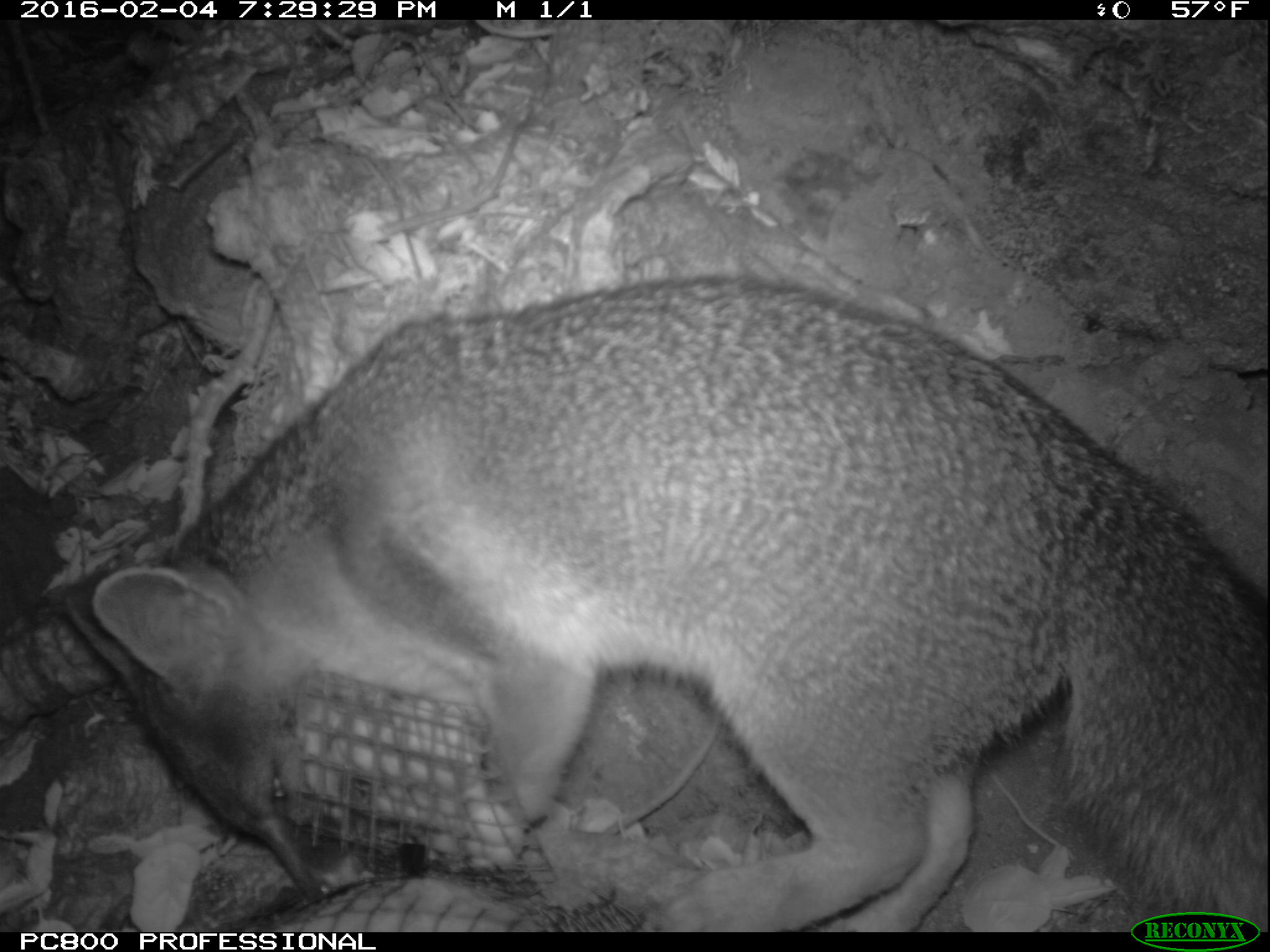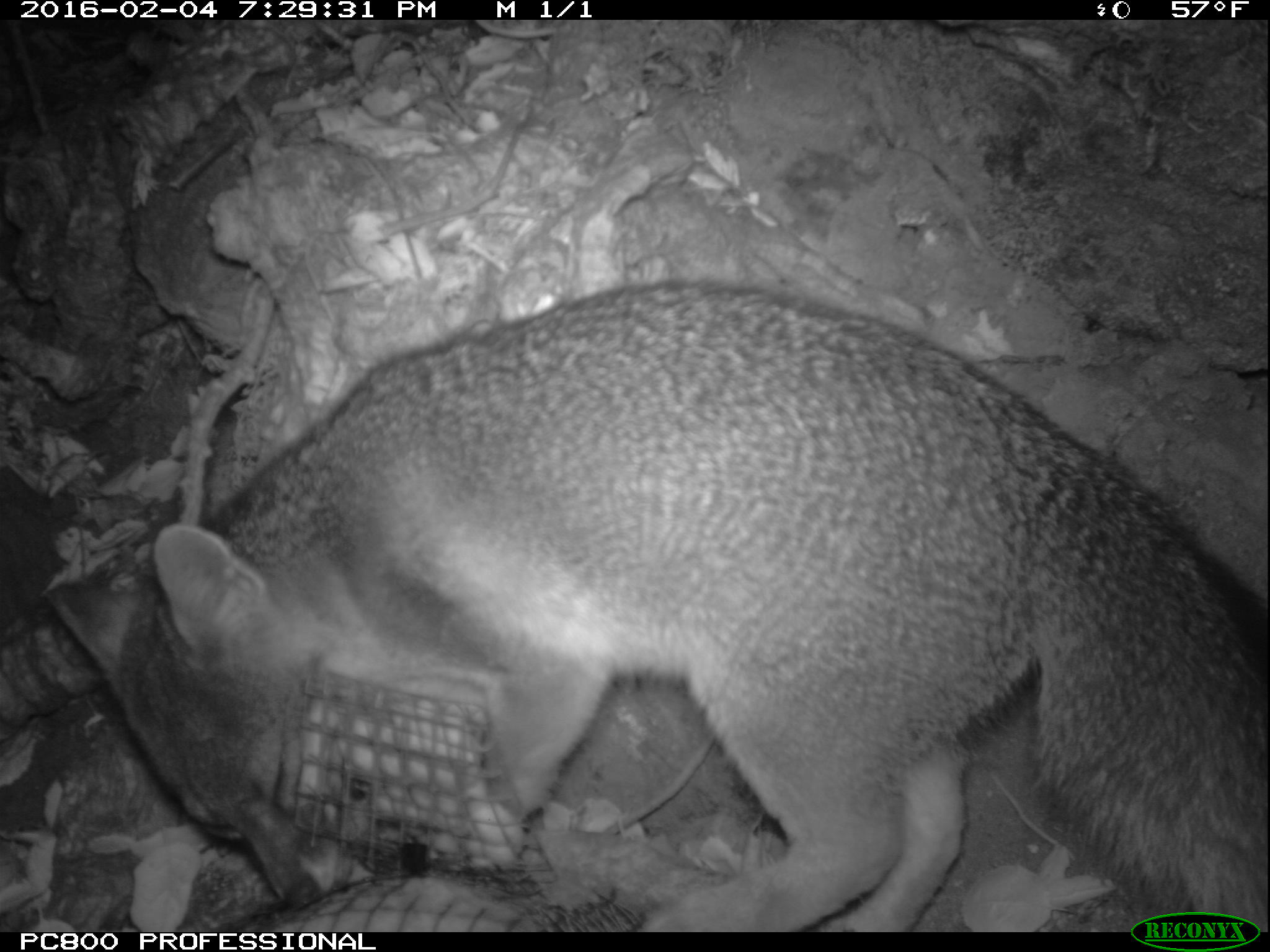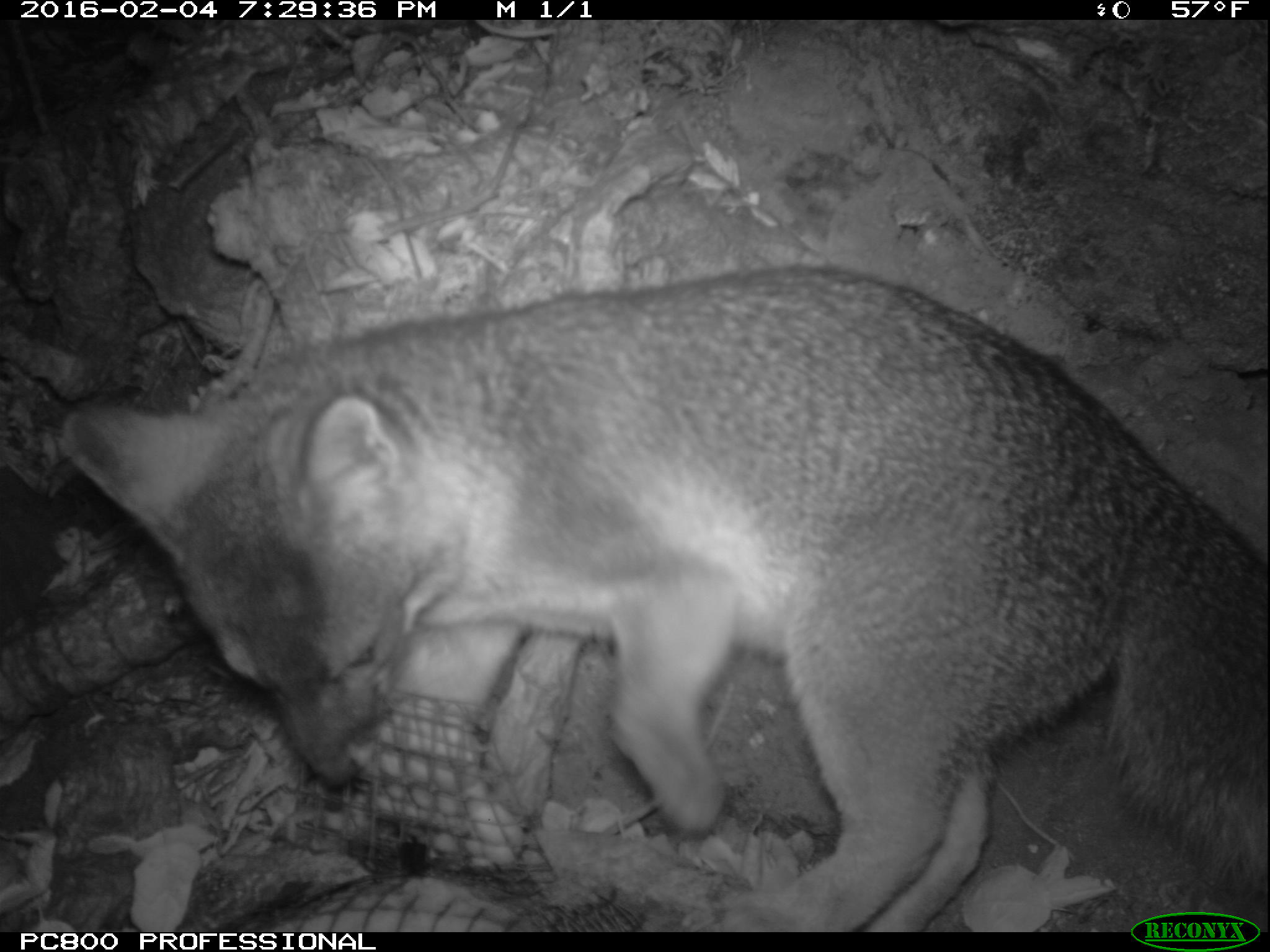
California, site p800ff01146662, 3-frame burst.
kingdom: Animalia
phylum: Chordata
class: Mammalia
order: Carnivora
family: Canidae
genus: Urocyon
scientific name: Urocyon littoralis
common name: island fox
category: fox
Fox (island fox) (Urocyon littoralis).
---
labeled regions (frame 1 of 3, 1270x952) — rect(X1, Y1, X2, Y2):
fox: rect(60, 273, 1269, 931)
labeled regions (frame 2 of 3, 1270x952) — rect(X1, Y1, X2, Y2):
fox: rect(47, 277, 1269, 932)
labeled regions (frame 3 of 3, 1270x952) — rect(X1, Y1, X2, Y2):
fox: rect(59, 266, 1268, 932)